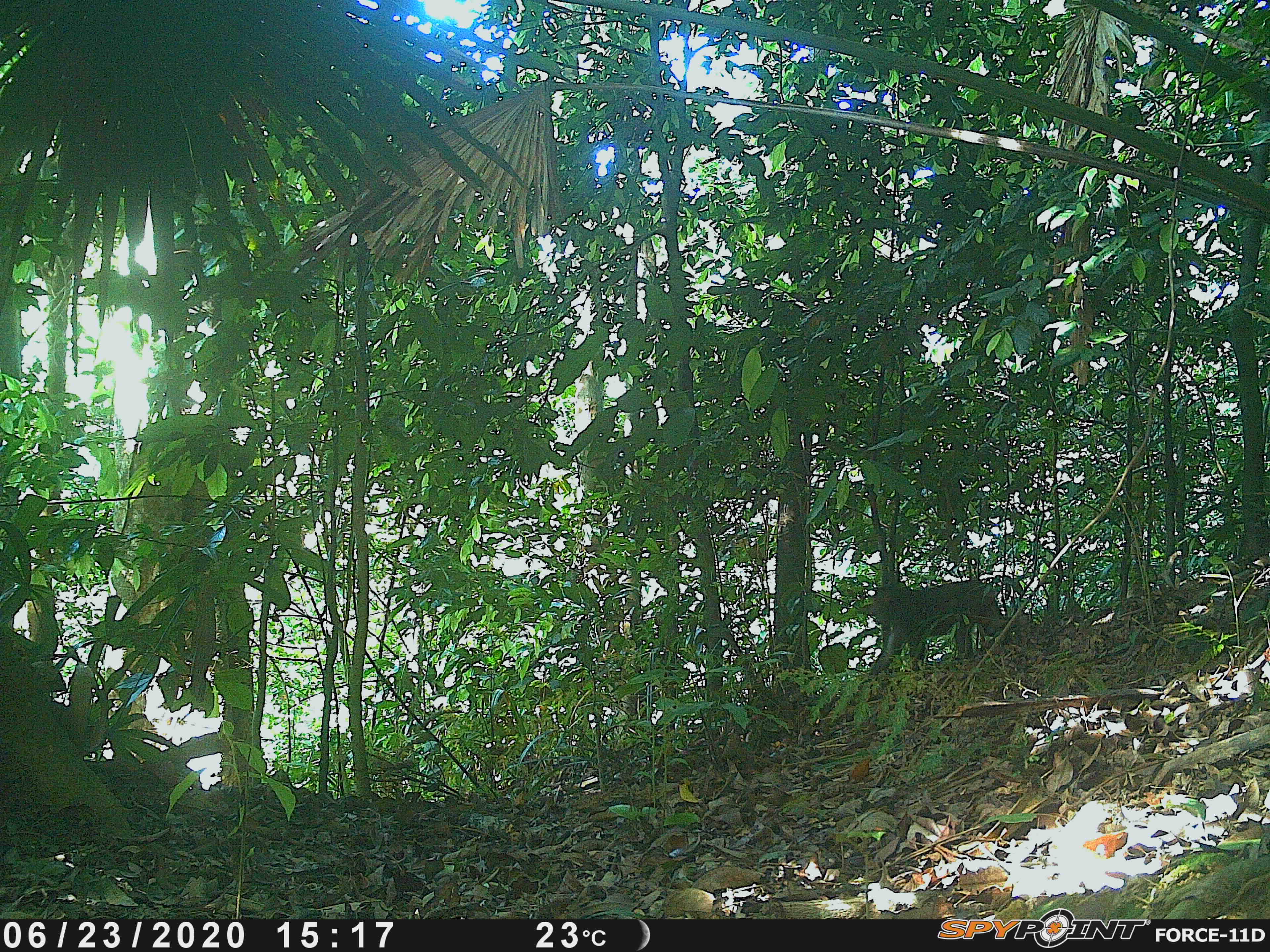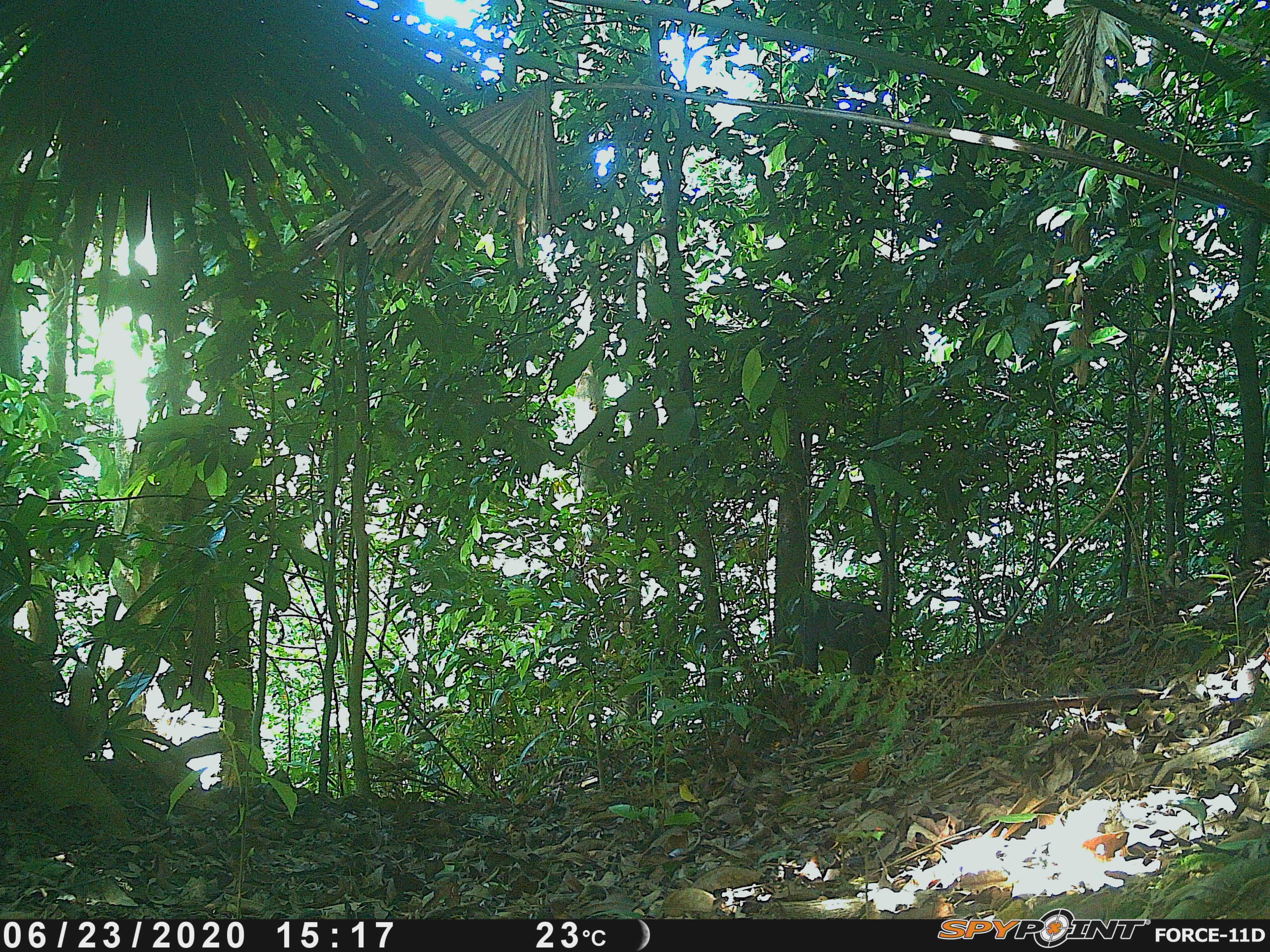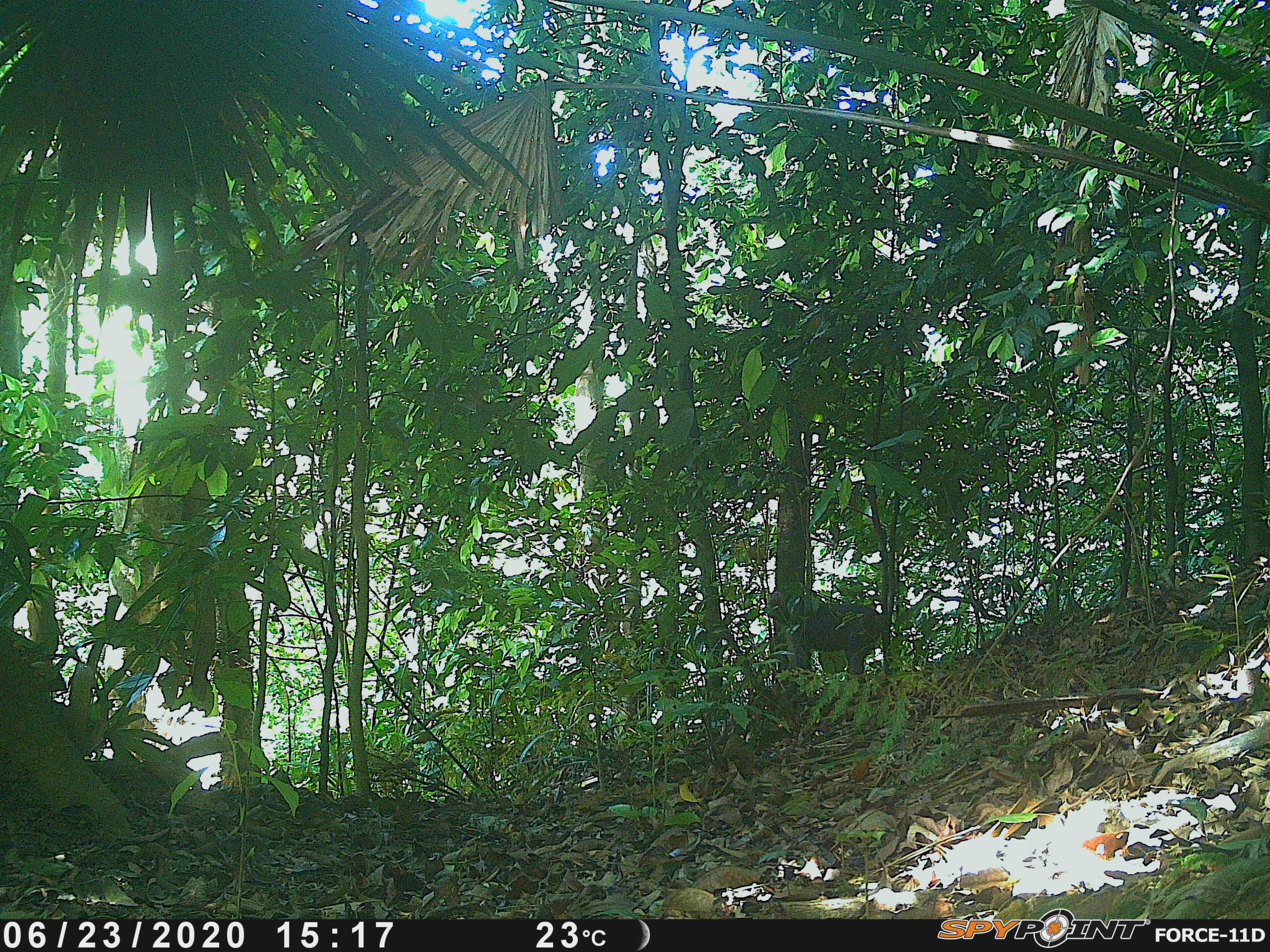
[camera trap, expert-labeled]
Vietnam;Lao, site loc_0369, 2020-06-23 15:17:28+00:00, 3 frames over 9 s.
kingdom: Animalia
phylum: Chordata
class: Mammalia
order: Primates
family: Cercopithecidae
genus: Macaca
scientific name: Macaca arctoides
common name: stump-tailed macaque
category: stump tailed macaque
Stump tailed macaque (stump-tailed macaque) (Macaca arctoides). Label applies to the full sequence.